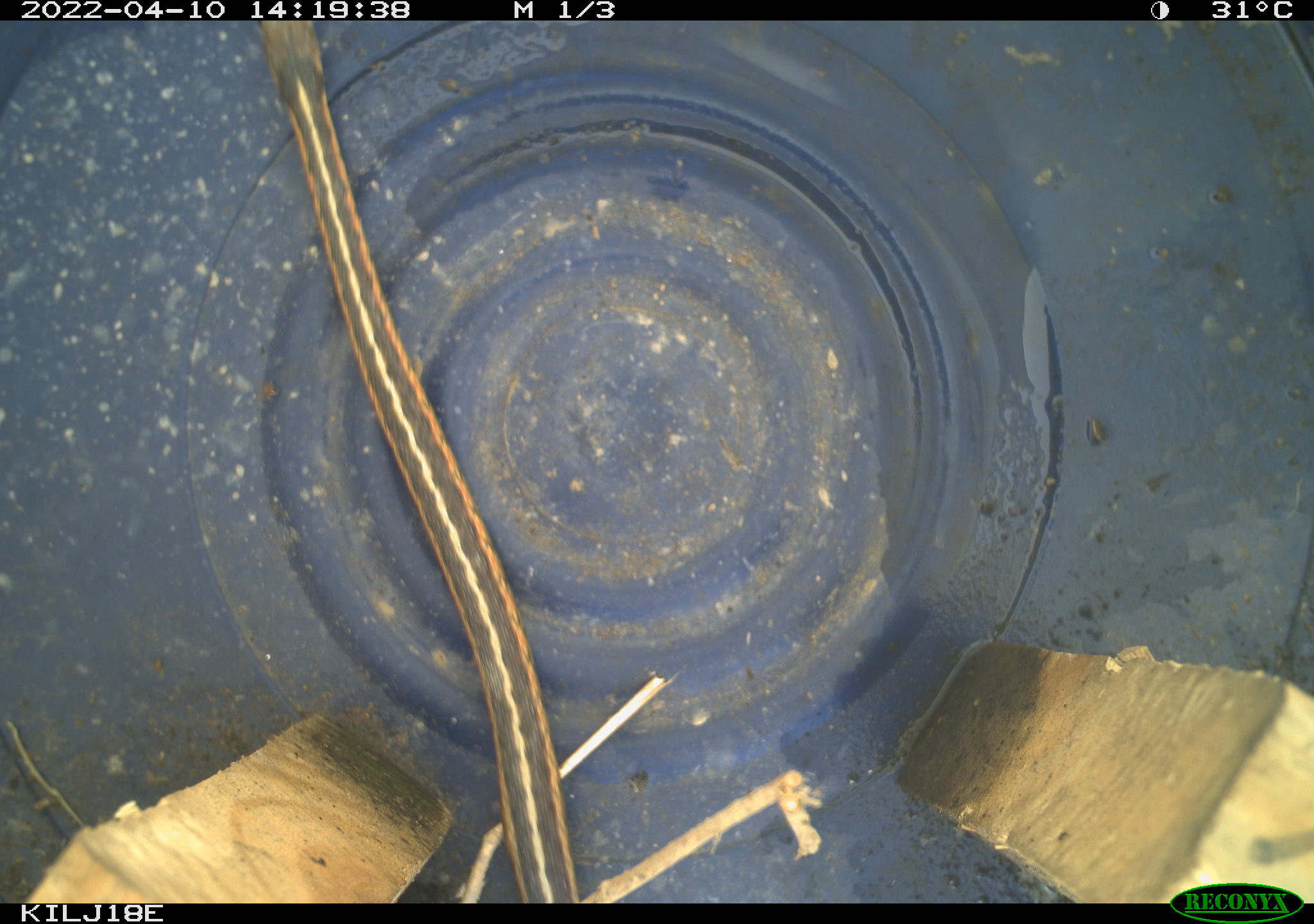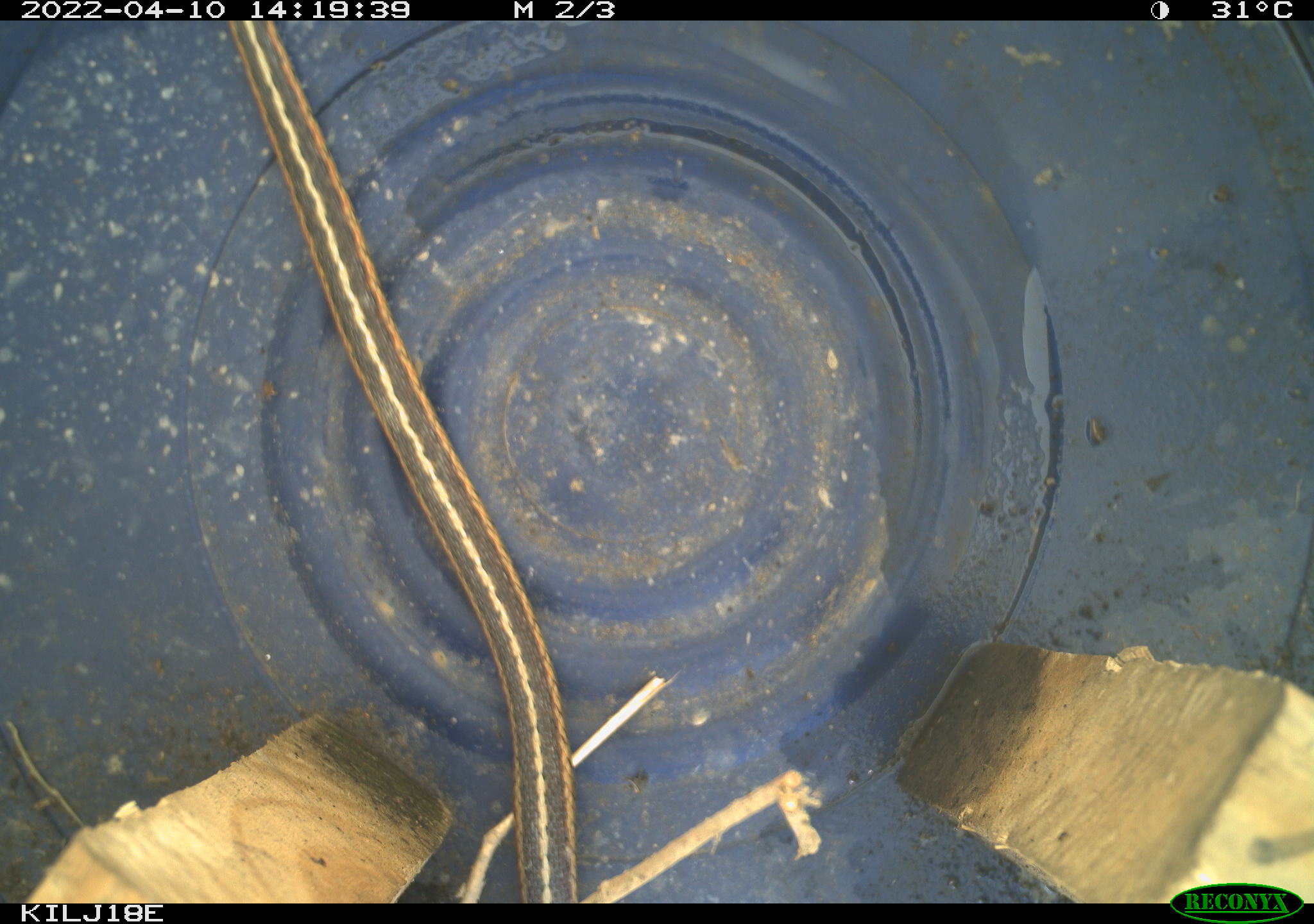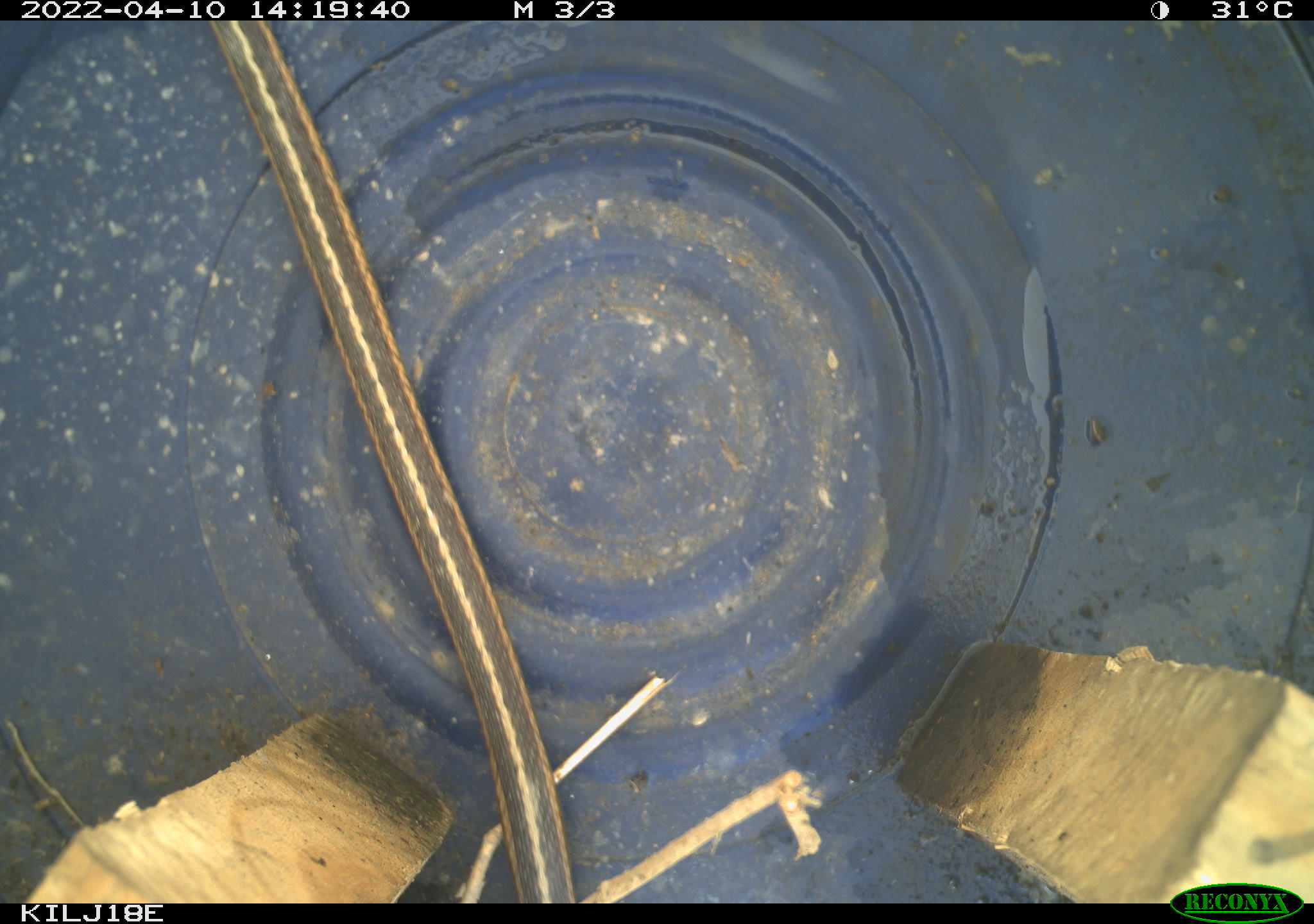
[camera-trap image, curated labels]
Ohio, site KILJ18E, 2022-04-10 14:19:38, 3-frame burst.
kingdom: Animalia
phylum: Chordata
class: Reptilia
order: Squamata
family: Colubridae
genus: Thamnophis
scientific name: Thamnophis sirtalis sirtalis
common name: eastern gartersnake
Eastern gartersnake (Thamnophis sirtalis sirtalis).